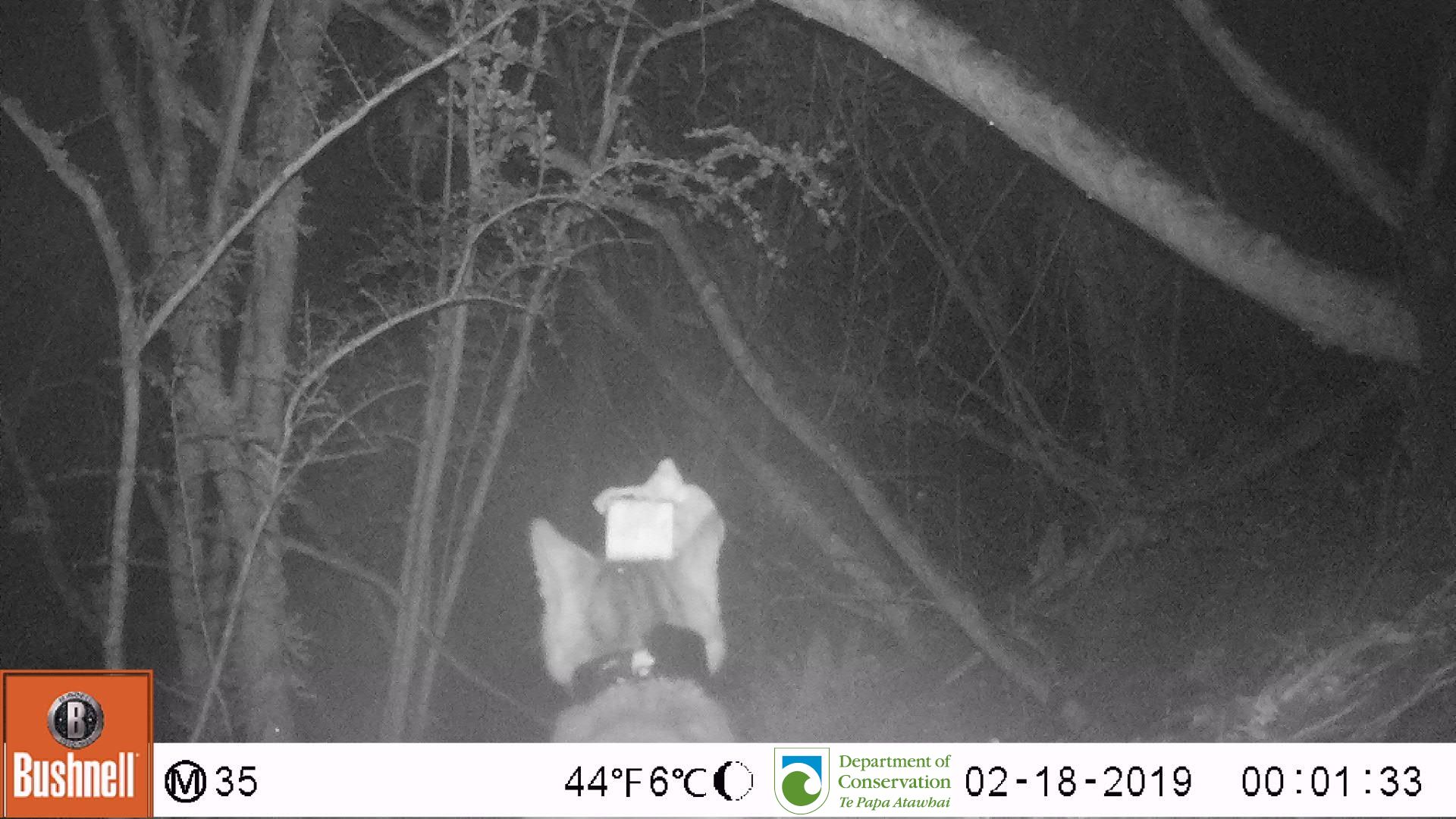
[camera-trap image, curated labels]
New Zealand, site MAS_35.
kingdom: Animalia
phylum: Chordata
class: Mammalia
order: Carnivora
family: Felidae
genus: Felis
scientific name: Felis catus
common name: domestic cat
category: cat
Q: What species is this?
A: Cat (domestic cat) (Felis catus).